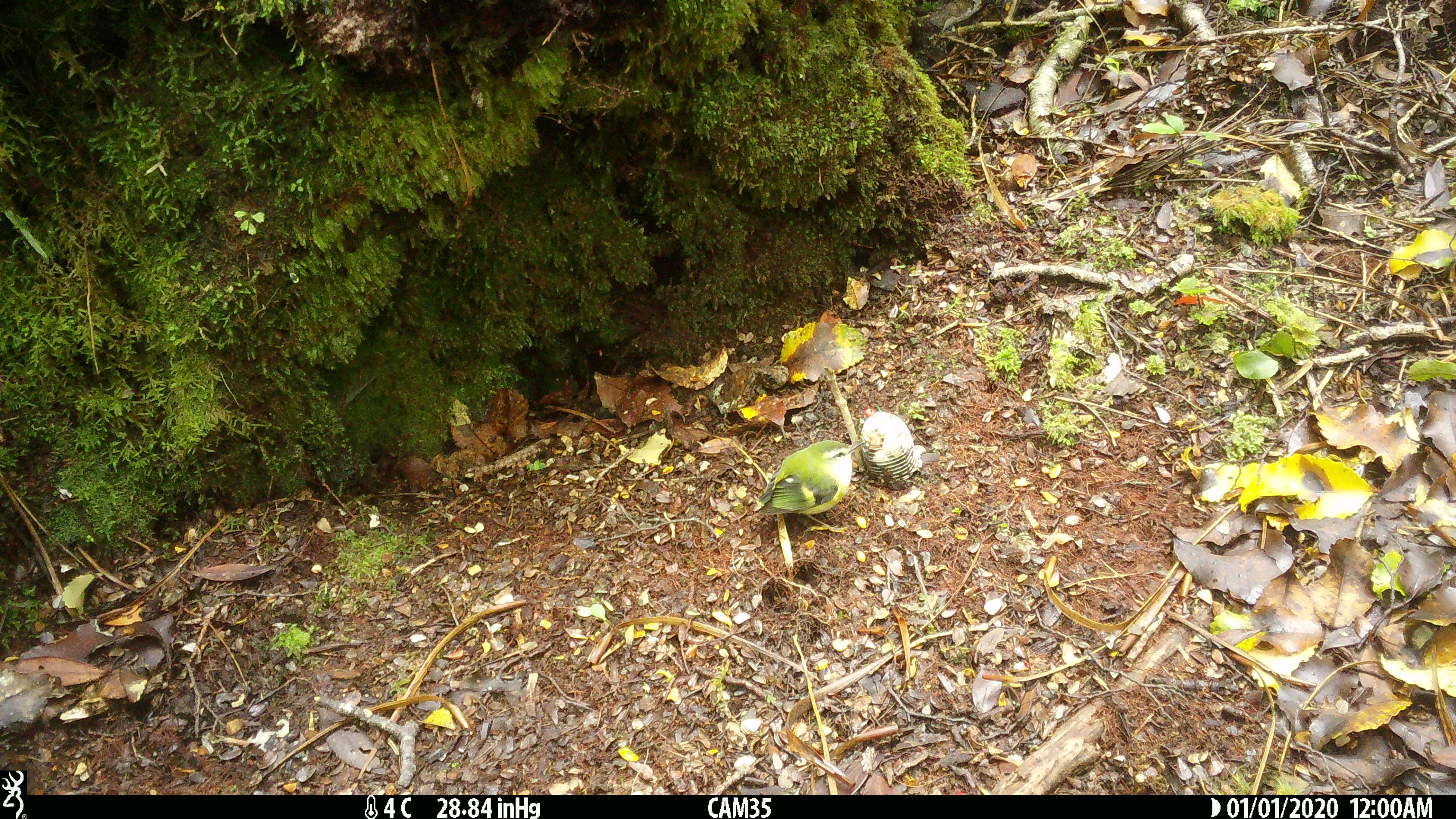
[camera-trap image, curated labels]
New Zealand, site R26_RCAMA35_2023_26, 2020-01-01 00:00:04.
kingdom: Animalia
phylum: Chordata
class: Aves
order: Passeriformes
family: Acanthisittidae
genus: Acanthisitta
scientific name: Acanthisitta chloris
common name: rifleman